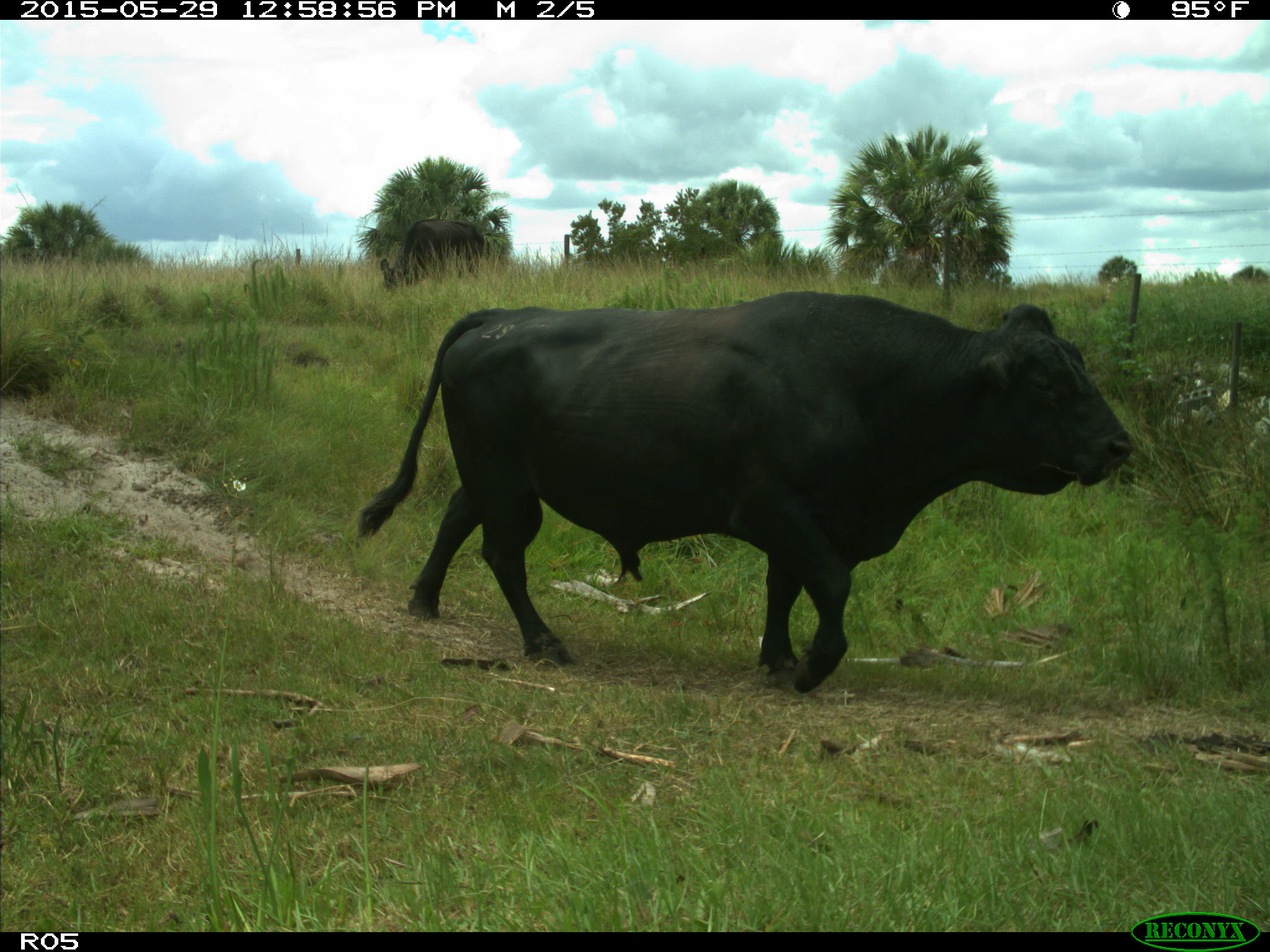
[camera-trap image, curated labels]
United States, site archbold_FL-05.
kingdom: Animalia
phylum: Chordata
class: Mammalia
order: Artiodactyla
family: Bovidae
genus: Bos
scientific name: Bos taurus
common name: domestic cow